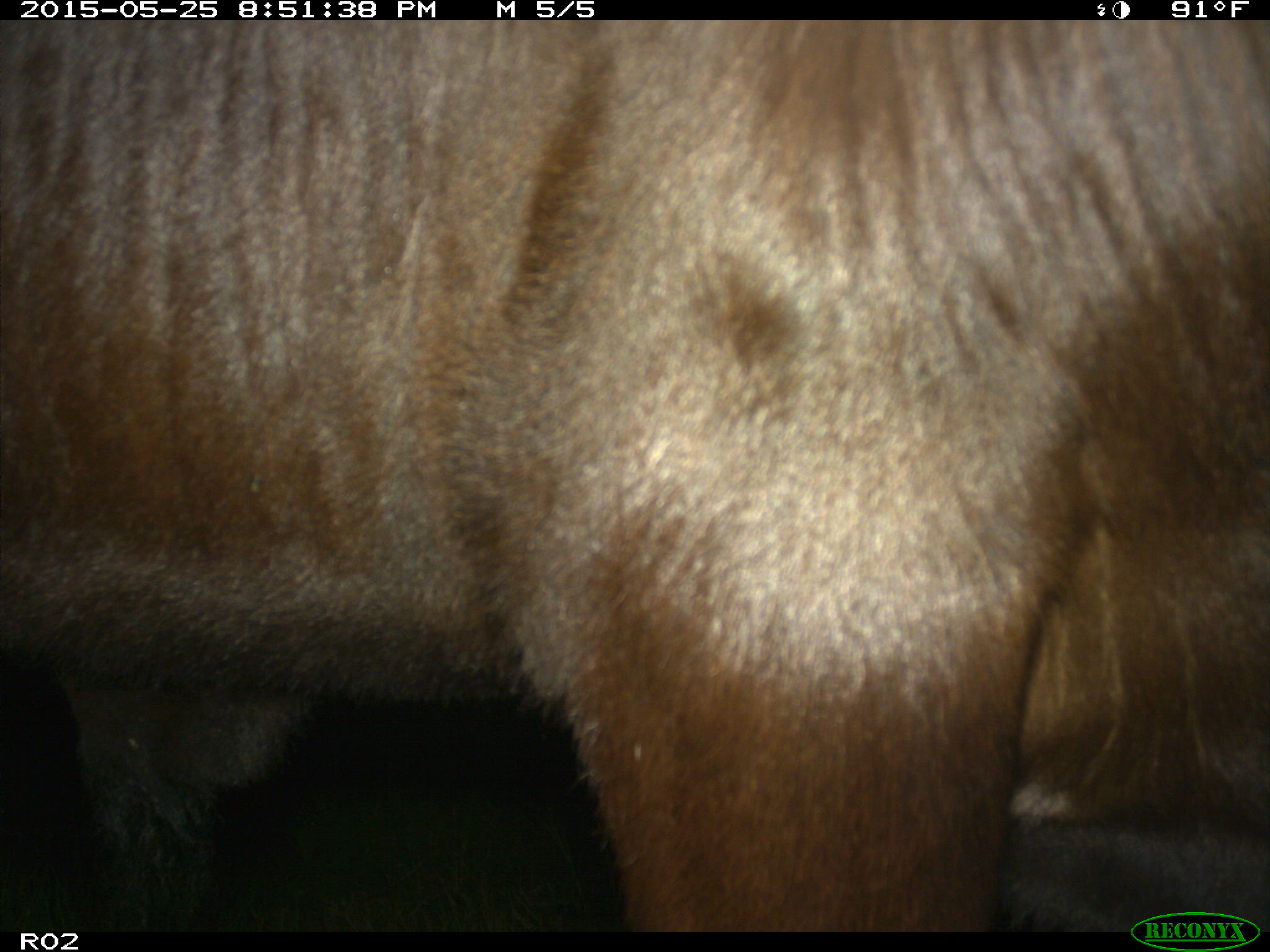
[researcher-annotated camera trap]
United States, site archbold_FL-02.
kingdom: Animalia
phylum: Chordata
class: Mammalia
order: Artiodactyla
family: Bovidae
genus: Bos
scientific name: Bos taurus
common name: domestic cow